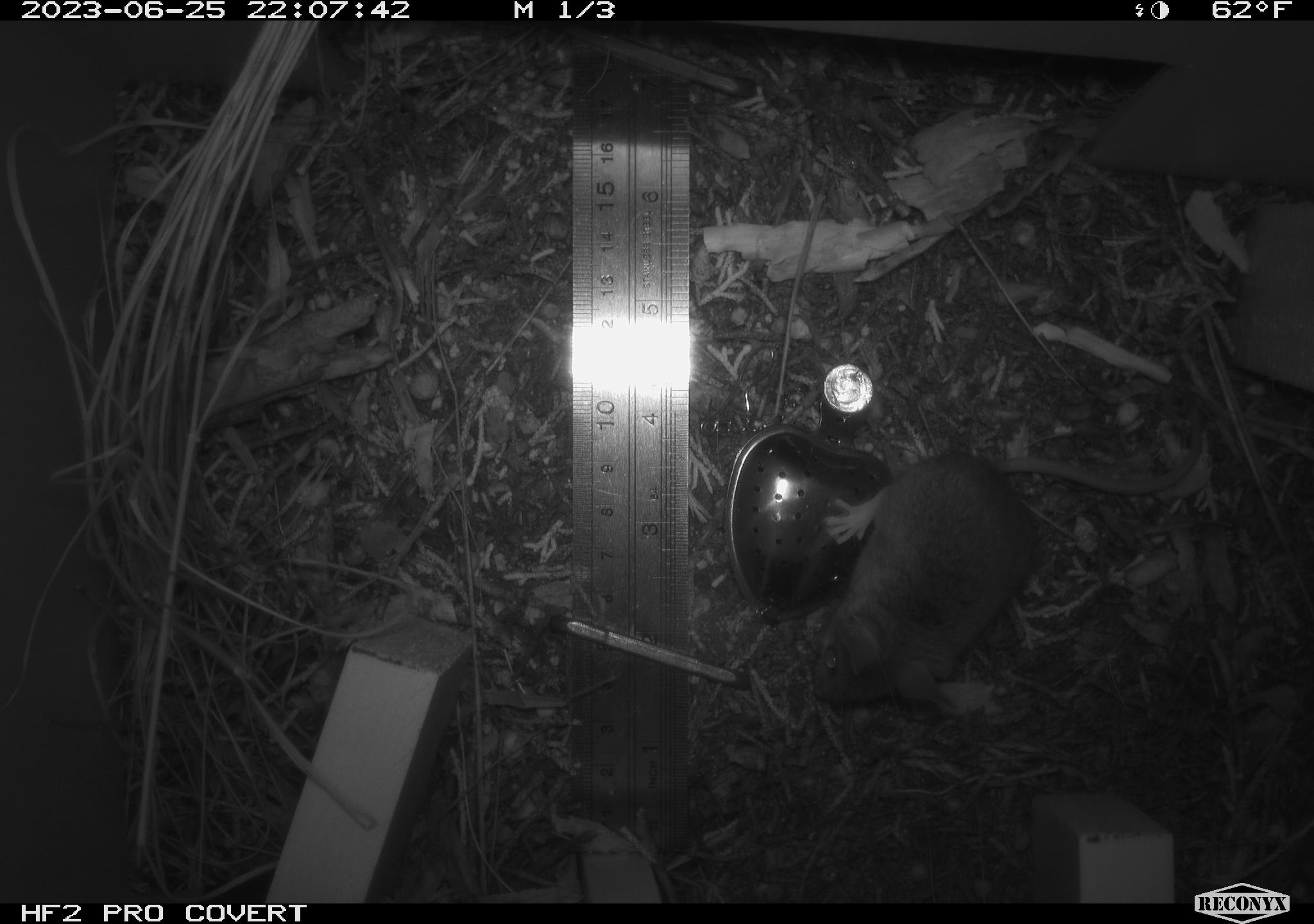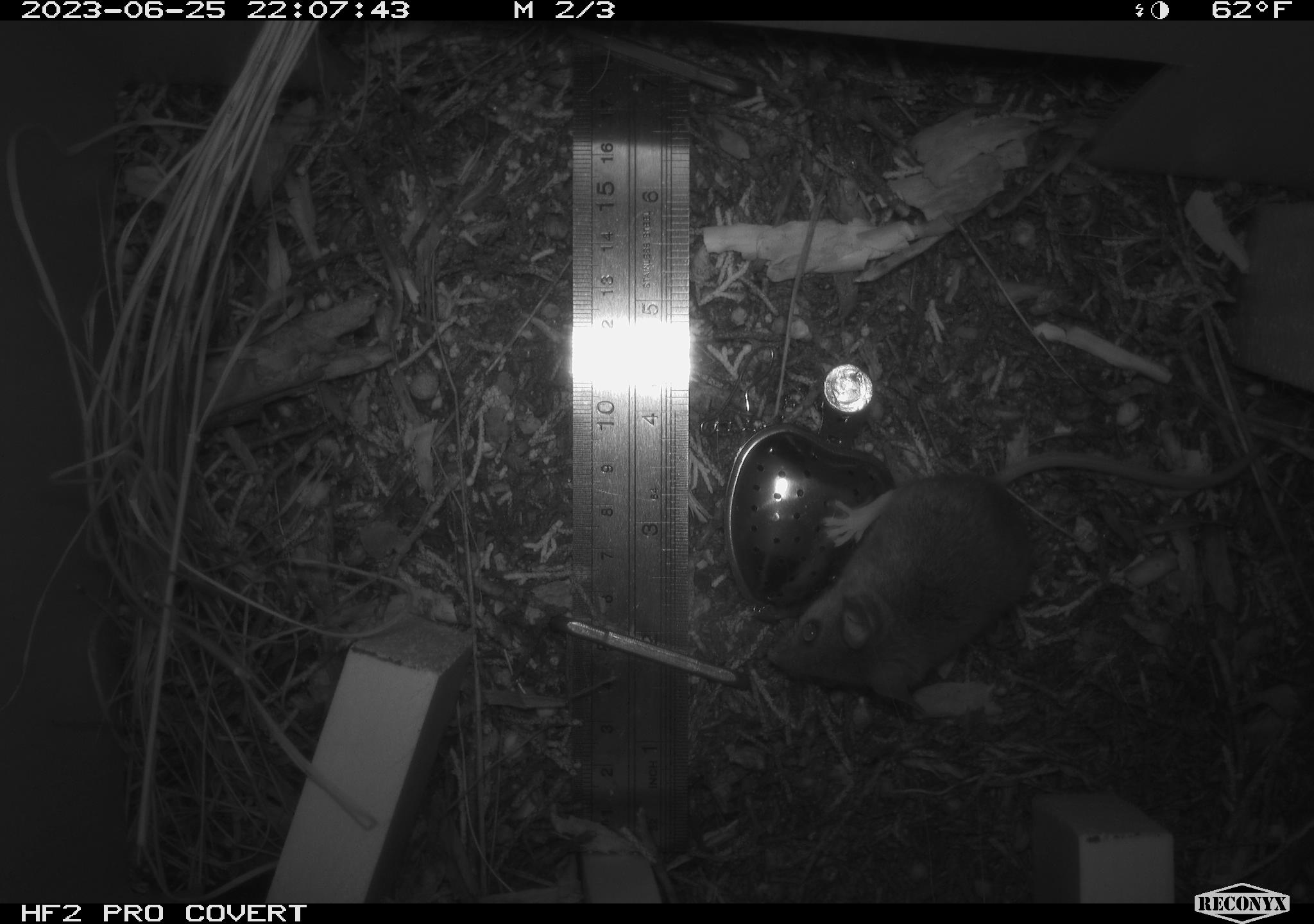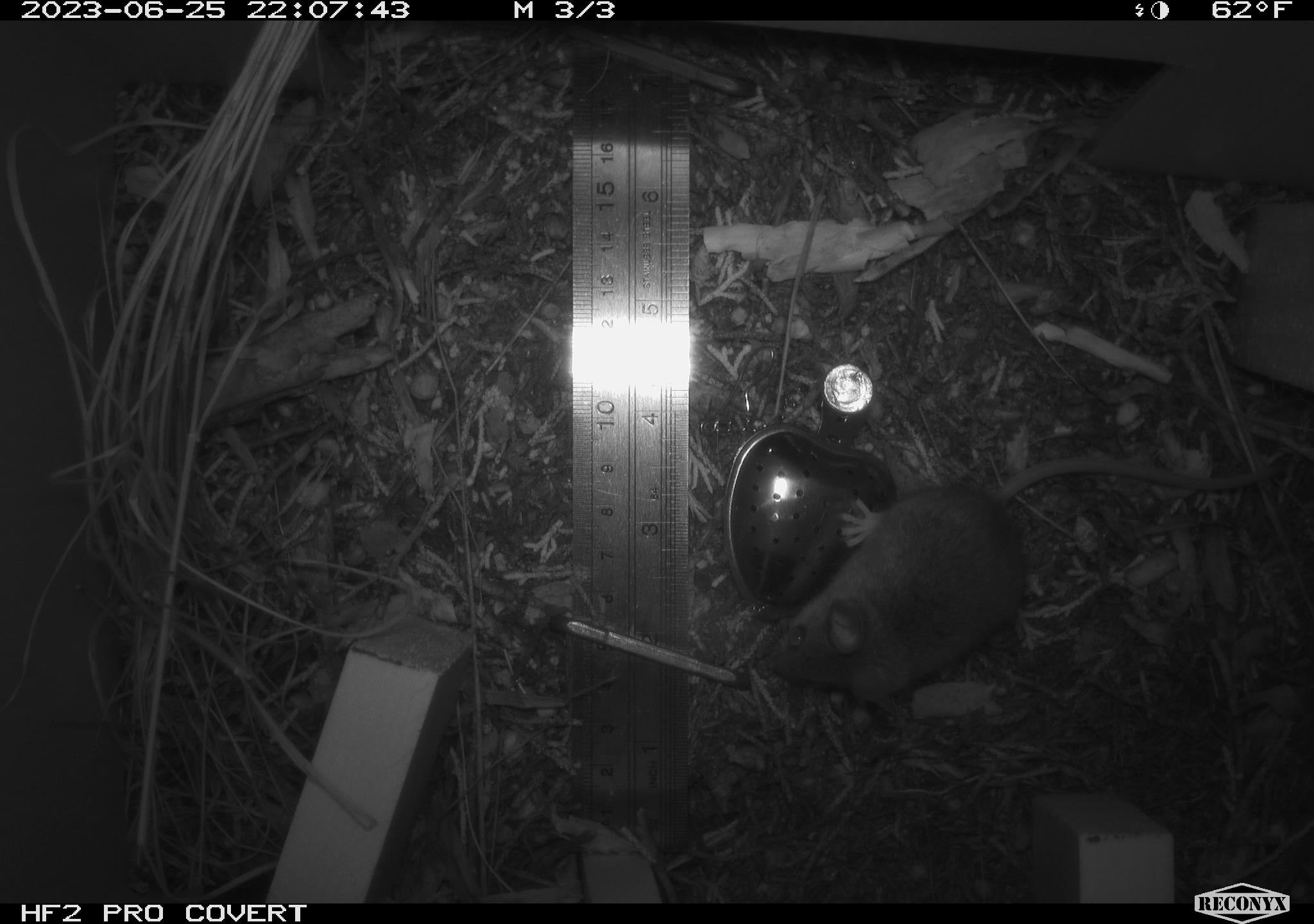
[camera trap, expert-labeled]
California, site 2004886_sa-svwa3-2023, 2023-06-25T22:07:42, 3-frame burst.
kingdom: Animalia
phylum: Chordata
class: Mammalia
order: Rodentia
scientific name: Rodentia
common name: mouse species